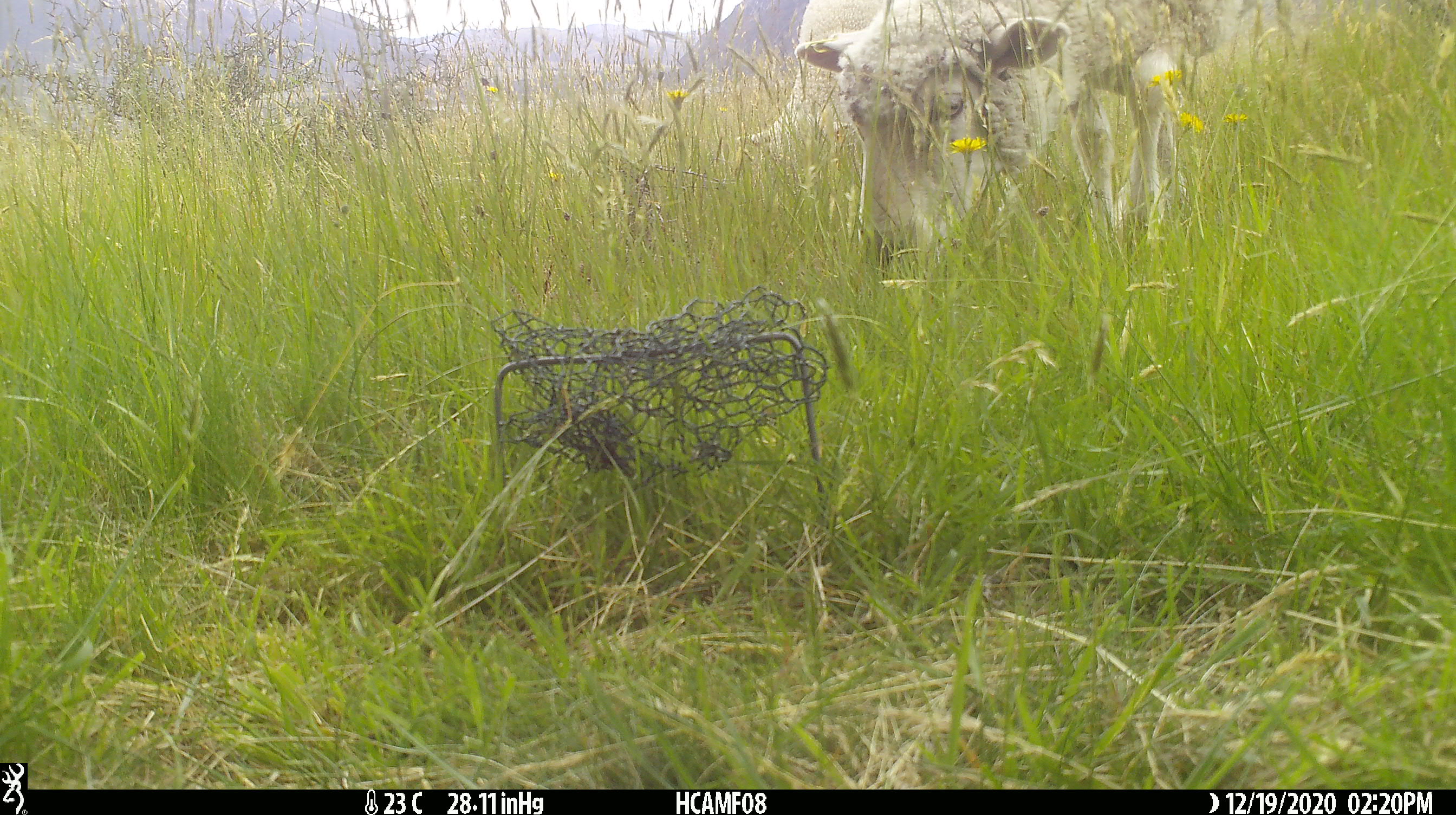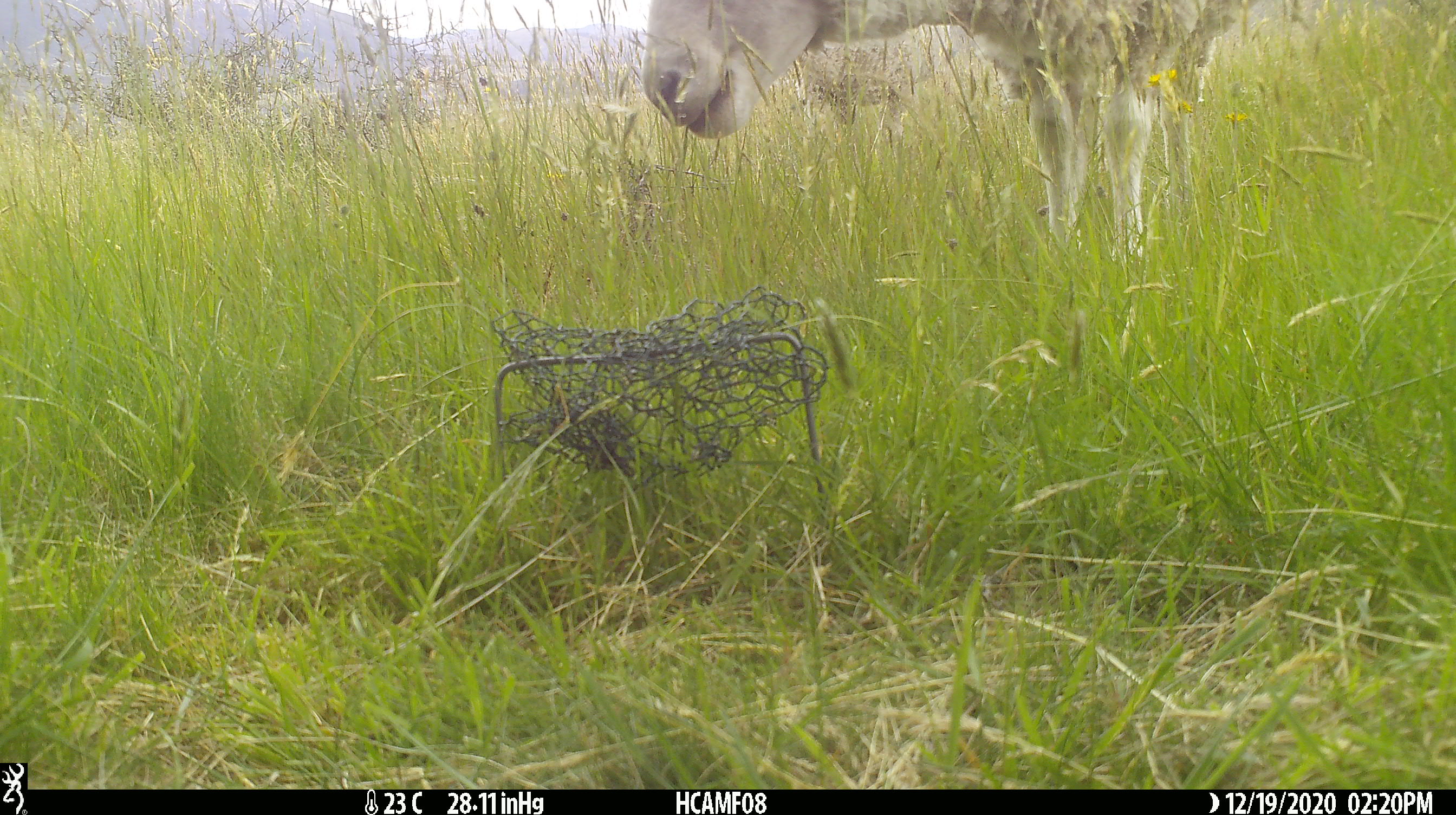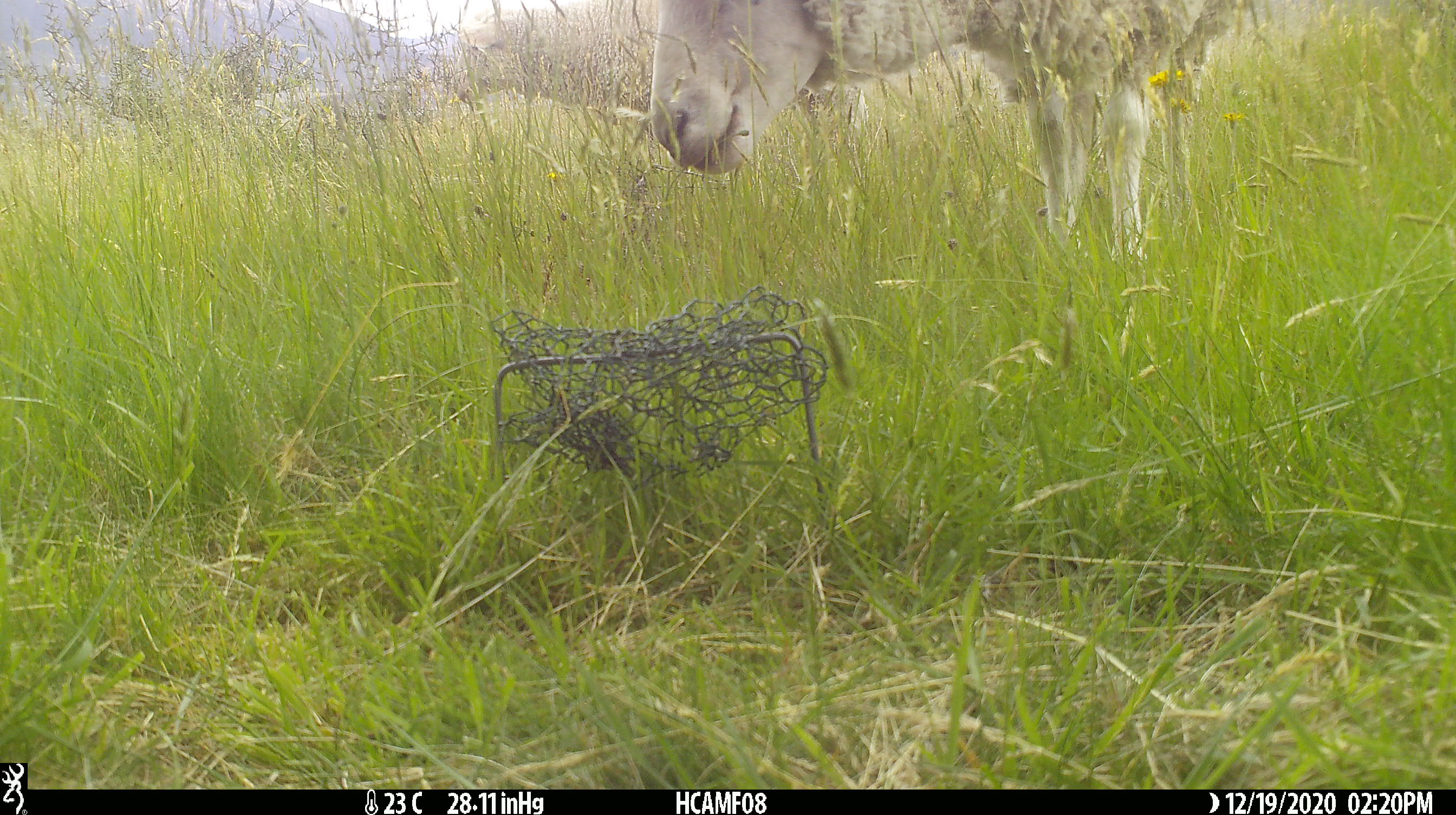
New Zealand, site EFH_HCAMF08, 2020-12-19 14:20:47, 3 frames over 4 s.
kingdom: Animalia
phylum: Chordata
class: Mammalia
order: Artiodactyla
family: Bovidae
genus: Ovis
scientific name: Ovis aries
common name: domestic sheep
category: sheep